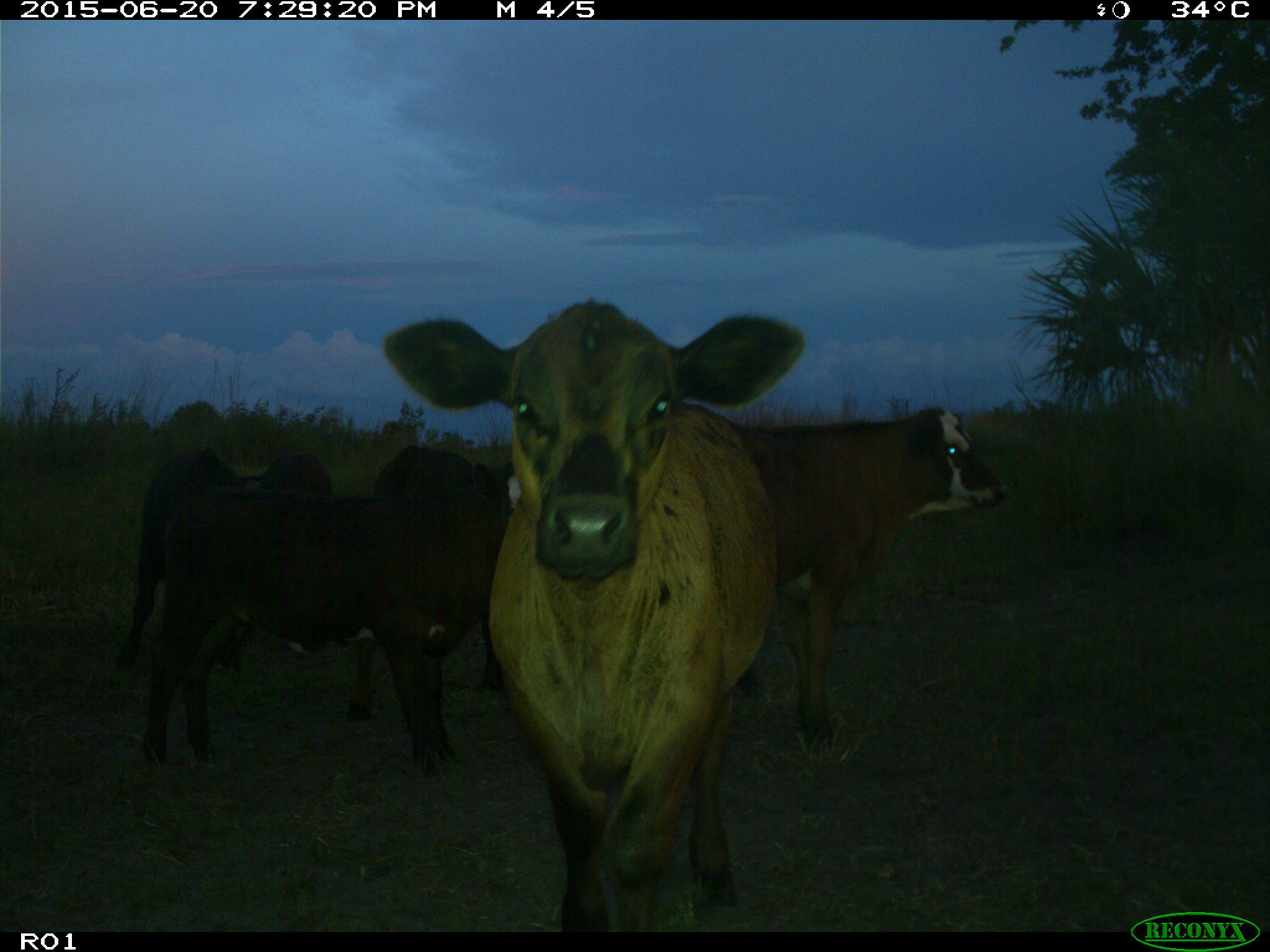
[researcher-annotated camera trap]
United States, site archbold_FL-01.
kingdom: Animalia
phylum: Chordata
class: Mammalia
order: Artiodactyla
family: Bovidae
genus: Bos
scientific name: Bos taurus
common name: domestic cow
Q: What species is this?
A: Bos taurus (domestic cow).